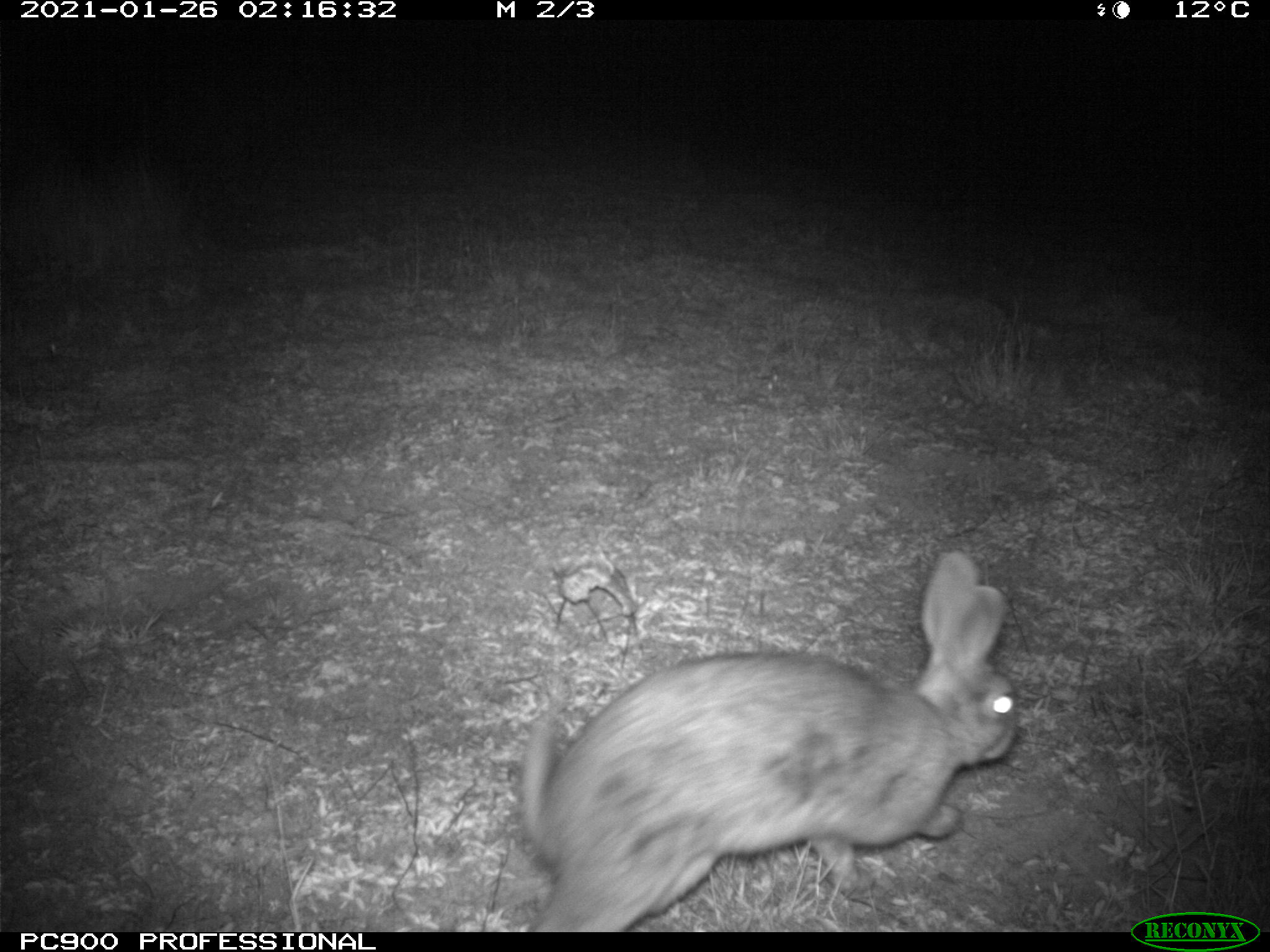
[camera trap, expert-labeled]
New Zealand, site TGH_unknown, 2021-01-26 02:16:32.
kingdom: Animalia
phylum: Chordata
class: Mammalia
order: Lagomorpha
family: Leporidae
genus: Oryctolagus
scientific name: Oryctolagus cuniculus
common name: european rabbit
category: rabbit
Rabbit (european rabbit) (Oryctolagus cuniculus).